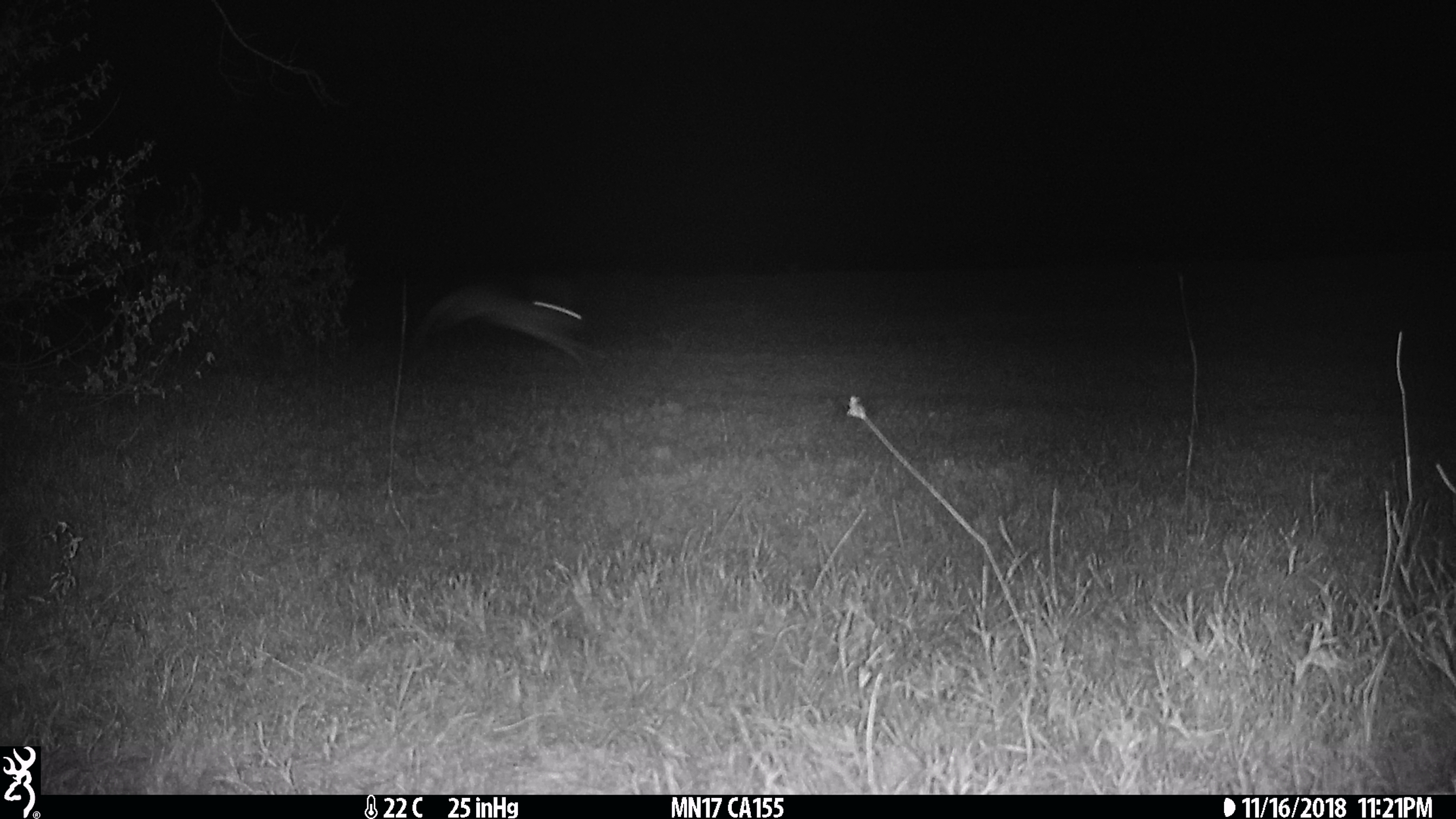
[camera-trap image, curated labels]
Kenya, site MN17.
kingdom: Animalia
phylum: Chordata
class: Mammalia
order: Lagomorpha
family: Leporidae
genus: Lepus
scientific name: Lepus capensis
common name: cape hare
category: hare